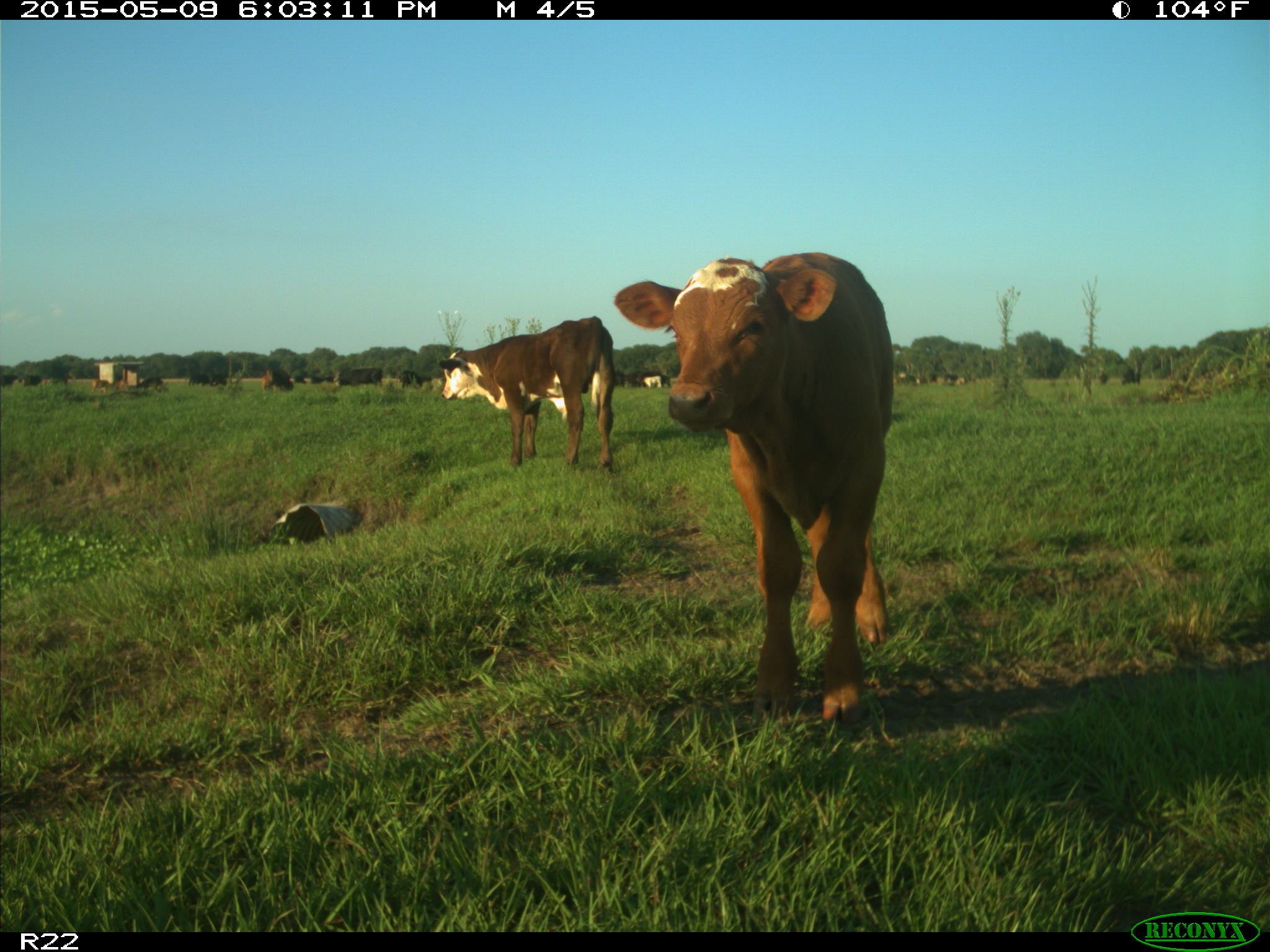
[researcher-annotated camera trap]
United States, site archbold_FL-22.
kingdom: Animalia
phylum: Chordata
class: Mammalia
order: Artiodactyla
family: Bovidae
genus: Bos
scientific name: Bos taurus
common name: domestic cow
Bos taurus (domestic cow).